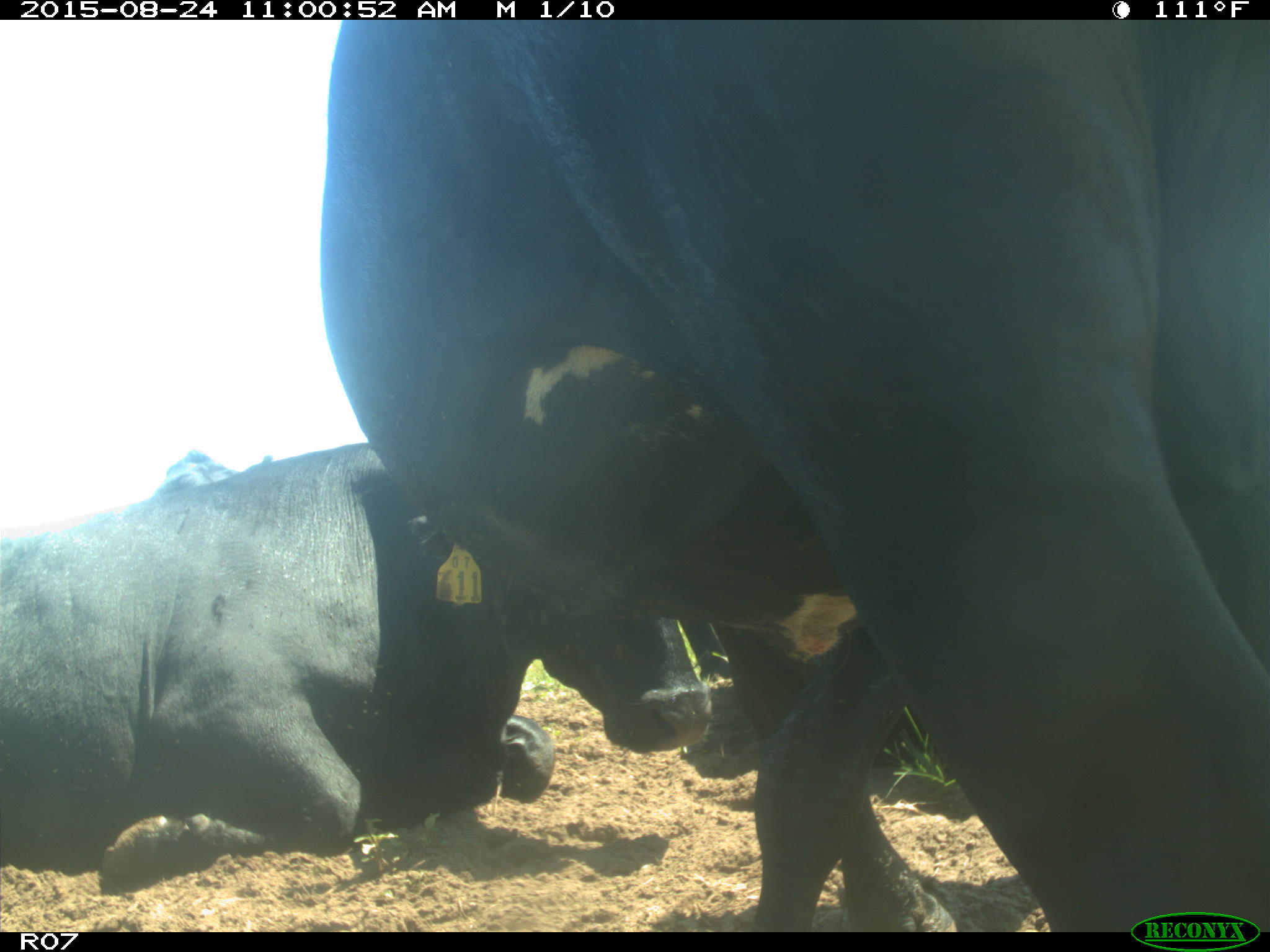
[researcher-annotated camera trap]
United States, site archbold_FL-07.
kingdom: Animalia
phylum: Chordata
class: Mammalia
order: Artiodactyla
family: Bovidae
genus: Bos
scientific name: Bos taurus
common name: domestic cow